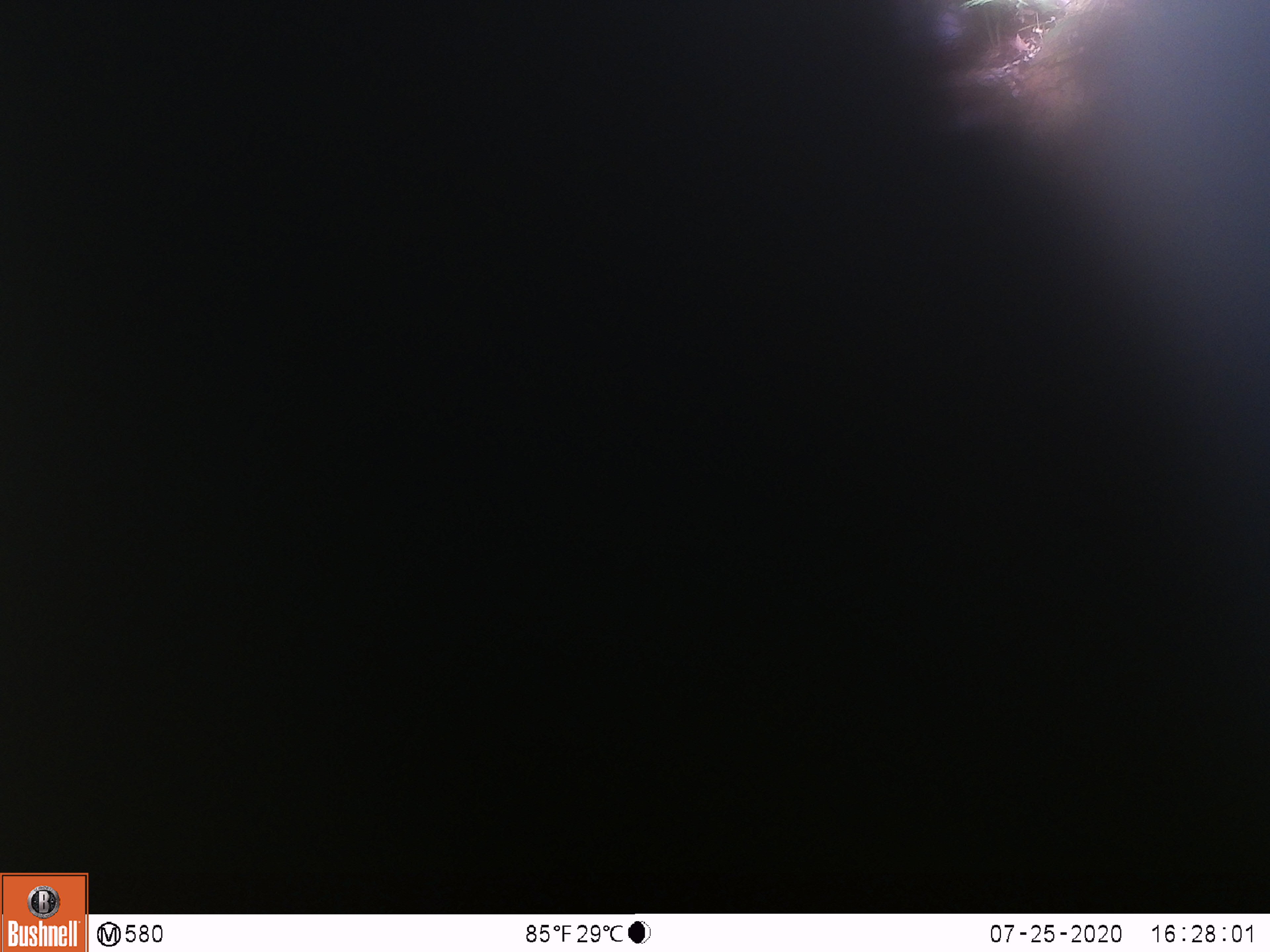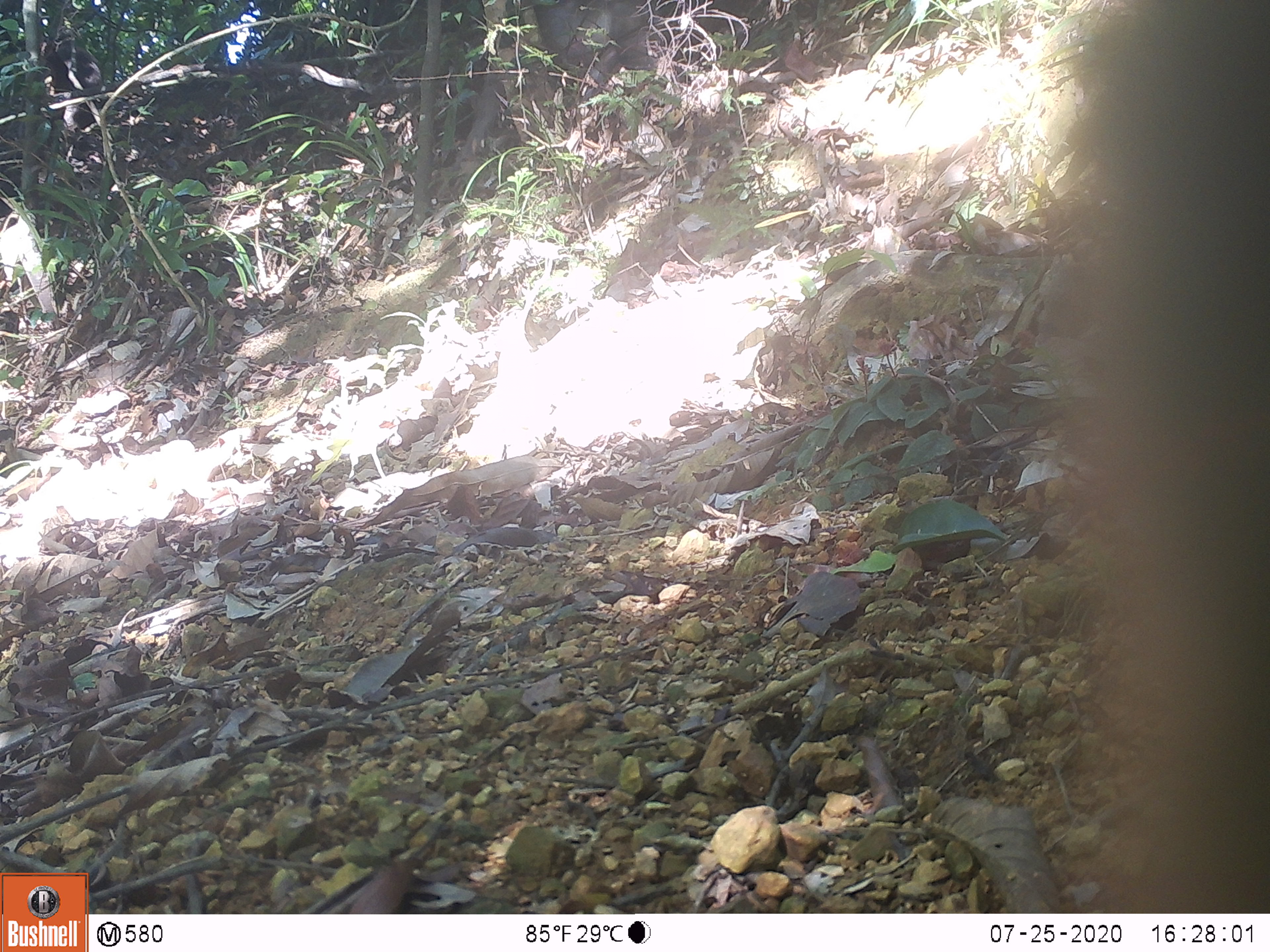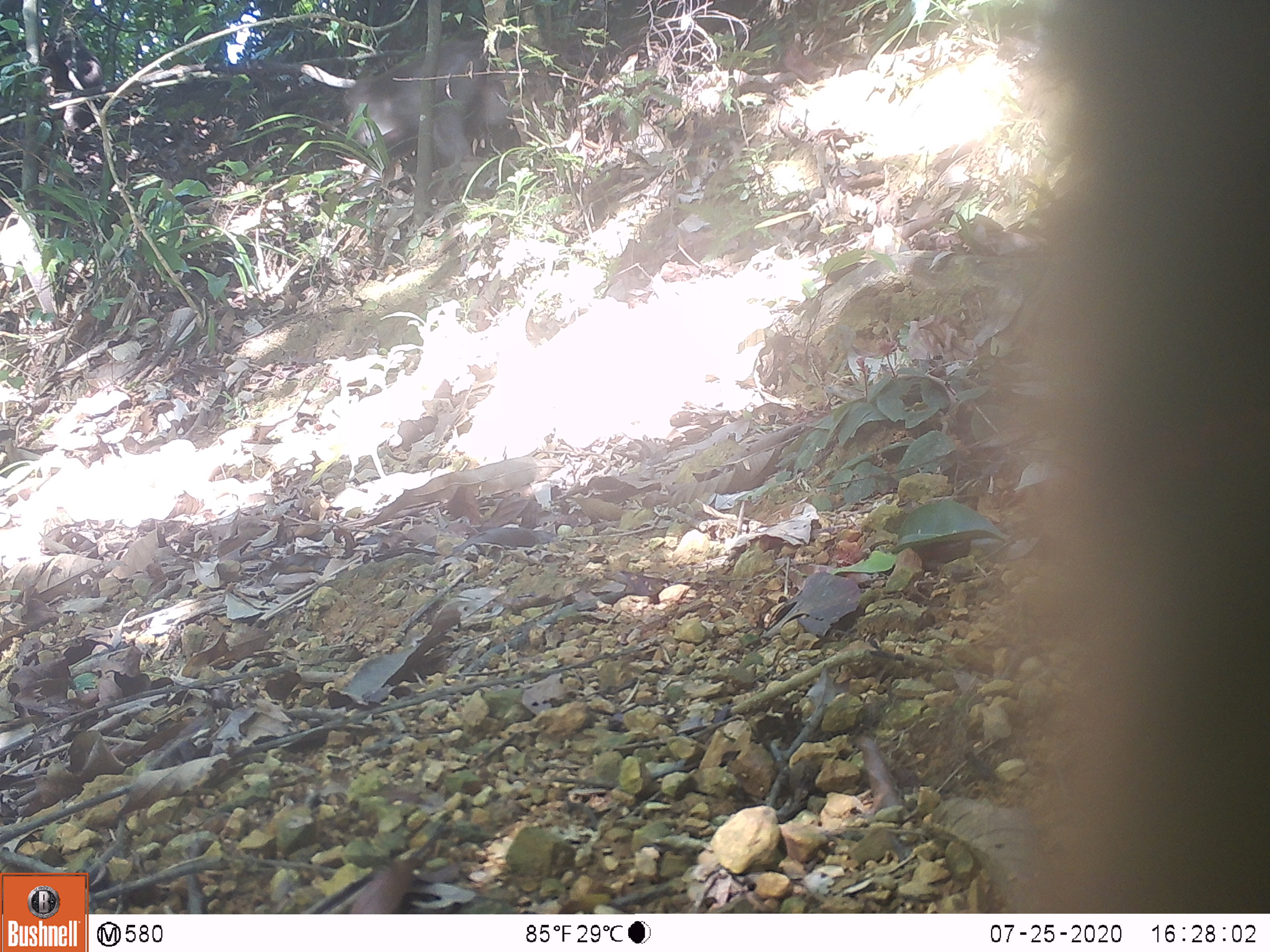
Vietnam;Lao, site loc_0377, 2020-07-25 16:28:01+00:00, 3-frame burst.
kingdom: Animalia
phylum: Chordata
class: Mammalia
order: Primates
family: Cercopithecidae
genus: Macaca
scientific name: Macaca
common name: macaques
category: assam or rhesus macaque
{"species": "assam or rhesus macaque (macaques) (Macaca)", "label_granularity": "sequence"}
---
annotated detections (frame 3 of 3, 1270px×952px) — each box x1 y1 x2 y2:
assam or rhesus macaque: 341 35 506 166